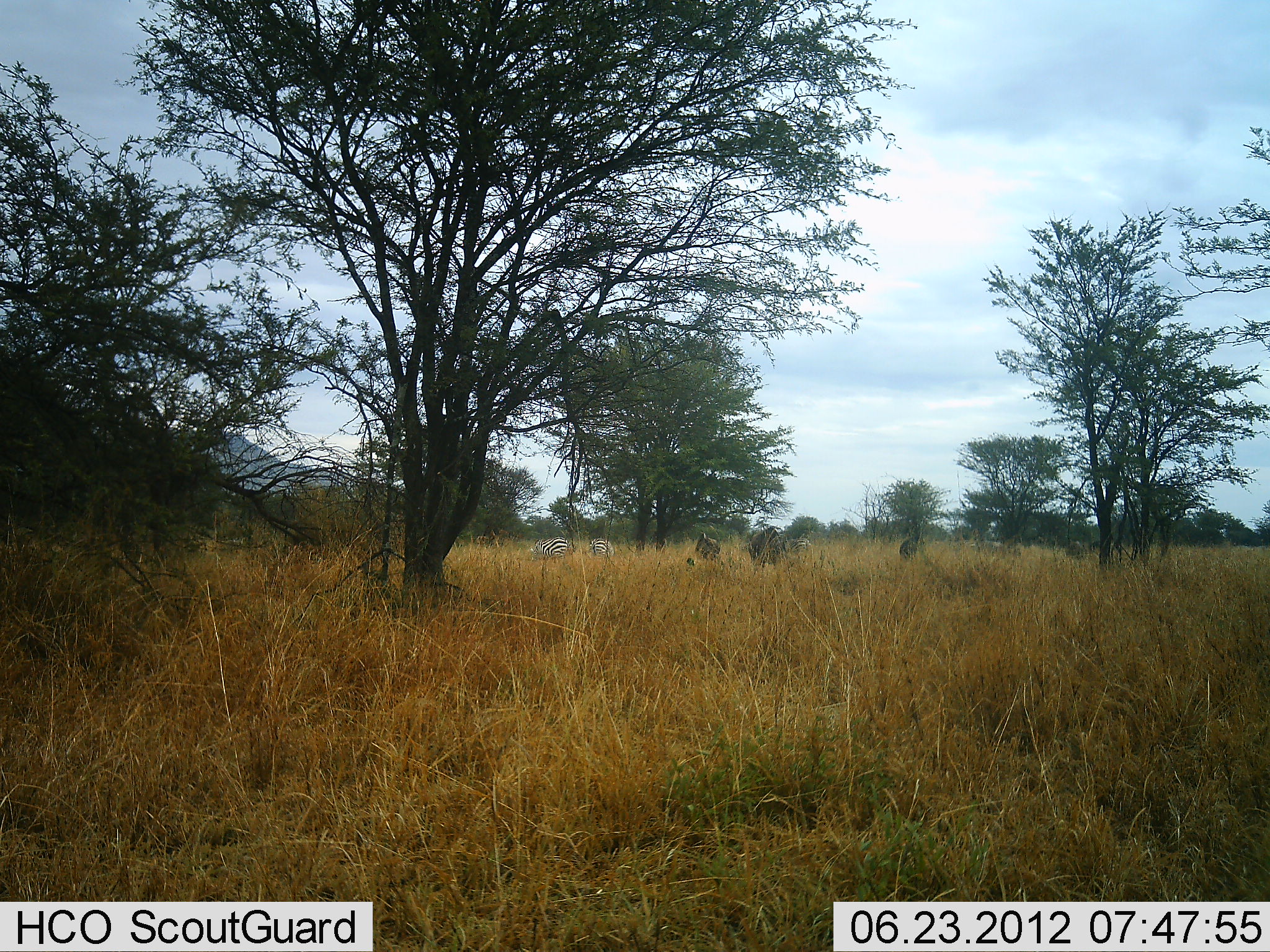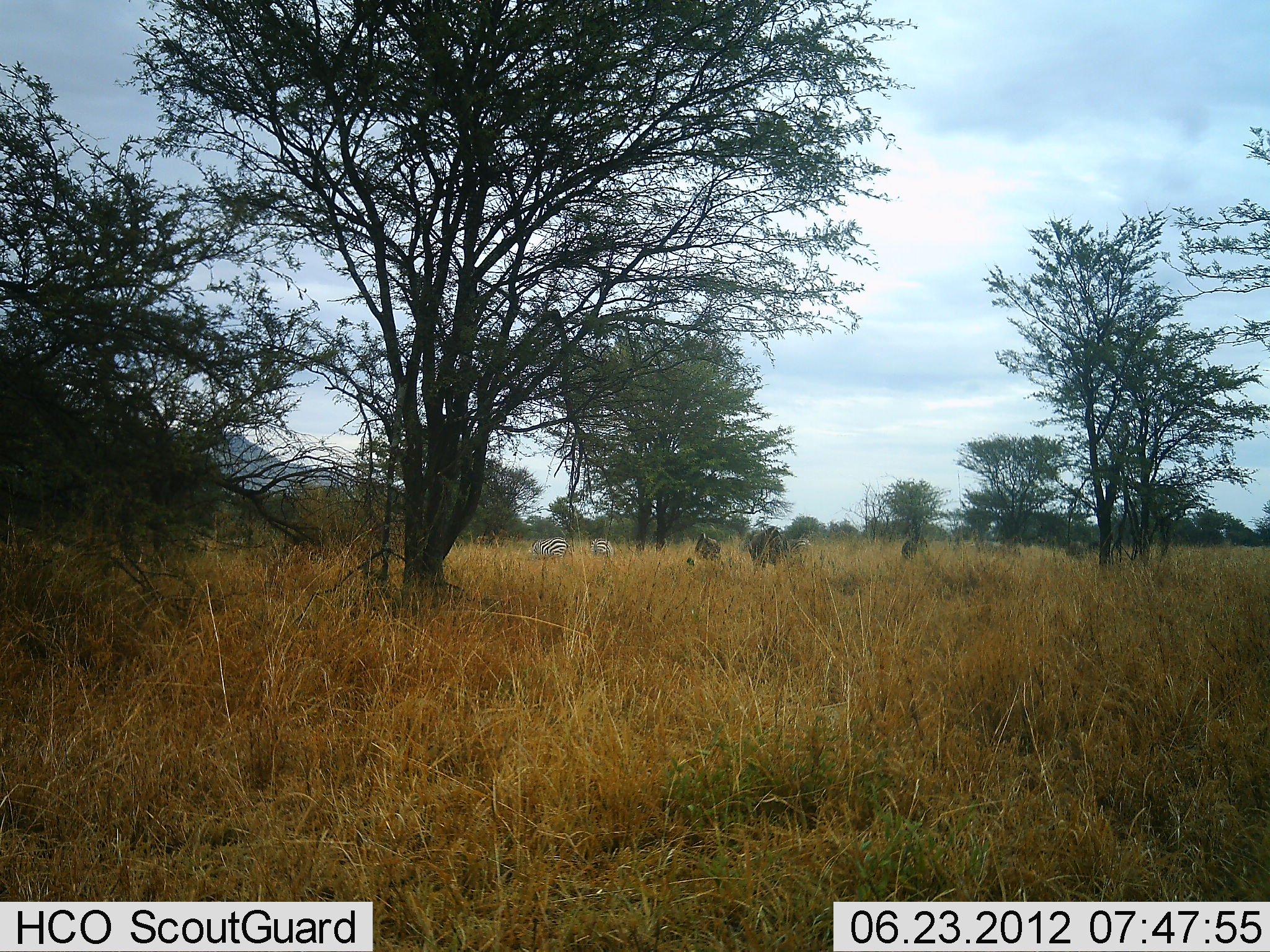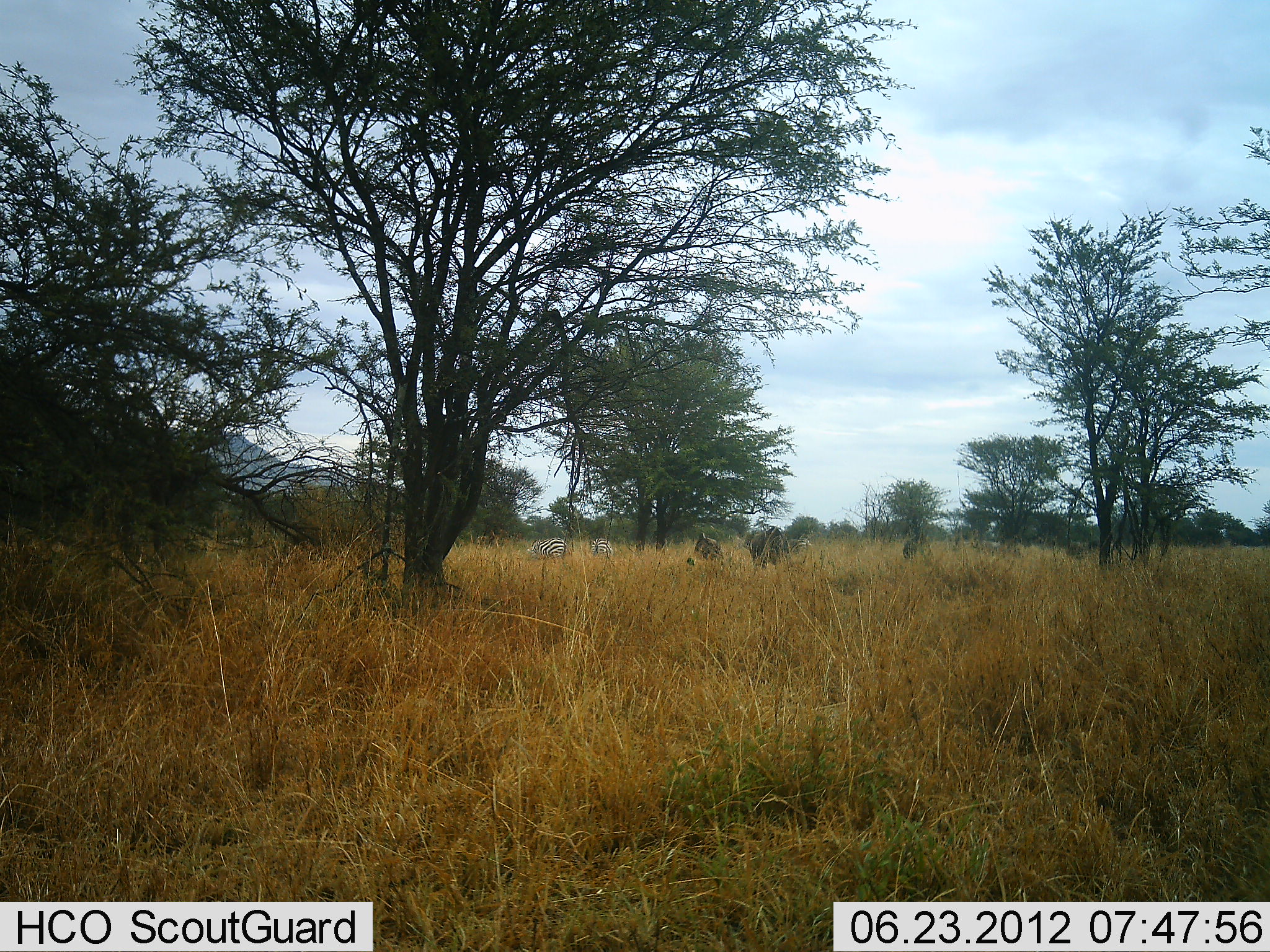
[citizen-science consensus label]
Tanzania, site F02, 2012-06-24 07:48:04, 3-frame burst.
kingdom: Animalia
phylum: Chordata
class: Mammalia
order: Artiodactyla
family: Bovidae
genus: Connochaetes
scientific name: Connochaetes taurinus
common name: blue wildebeest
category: wildebeest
Wildebeest (blue wildebeest) (Connochaetes taurinus), count 4. Behavior (volunteer vote fractions): standing 40%, resting 0%, moving 20%, interacting 0%. Young present (vote fraction): 0%. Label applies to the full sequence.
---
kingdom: Animalia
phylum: Chordata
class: Mammalia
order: Perissodactyla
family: Equidae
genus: Equus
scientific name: Equus quagga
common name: plains zebra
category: zebra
Zebra (plains zebra) (Equus quagga), count 2. Behavior (volunteer vote fractions): standing 47%, resting 0%, moving 20%, interacting 0%. Young present (vote fraction): 0%. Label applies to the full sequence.